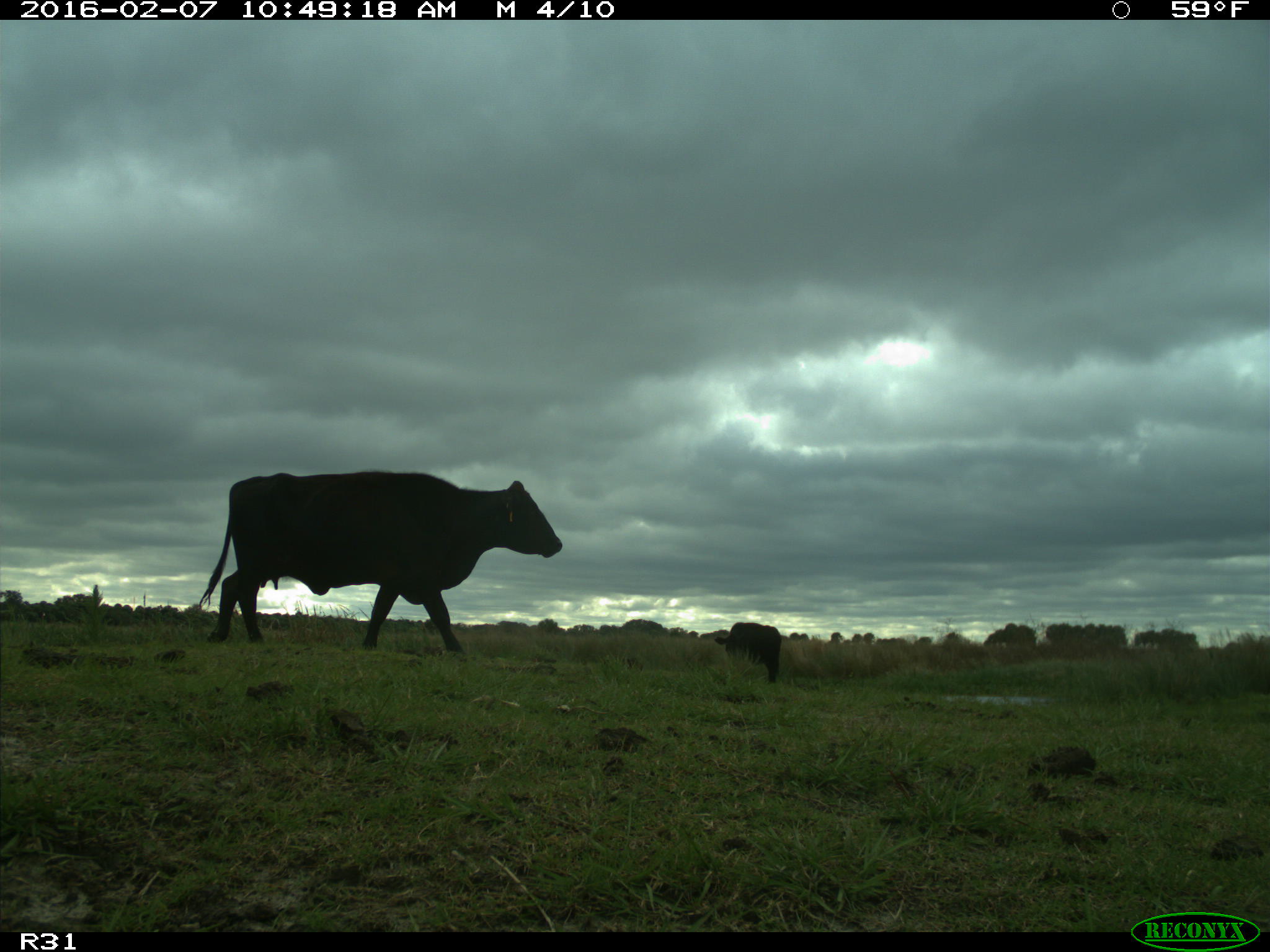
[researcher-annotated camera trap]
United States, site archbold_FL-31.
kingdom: Animalia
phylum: Chordata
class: Mammalia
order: Artiodactyla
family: Bovidae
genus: Bos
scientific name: Bos taurus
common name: domestic cow